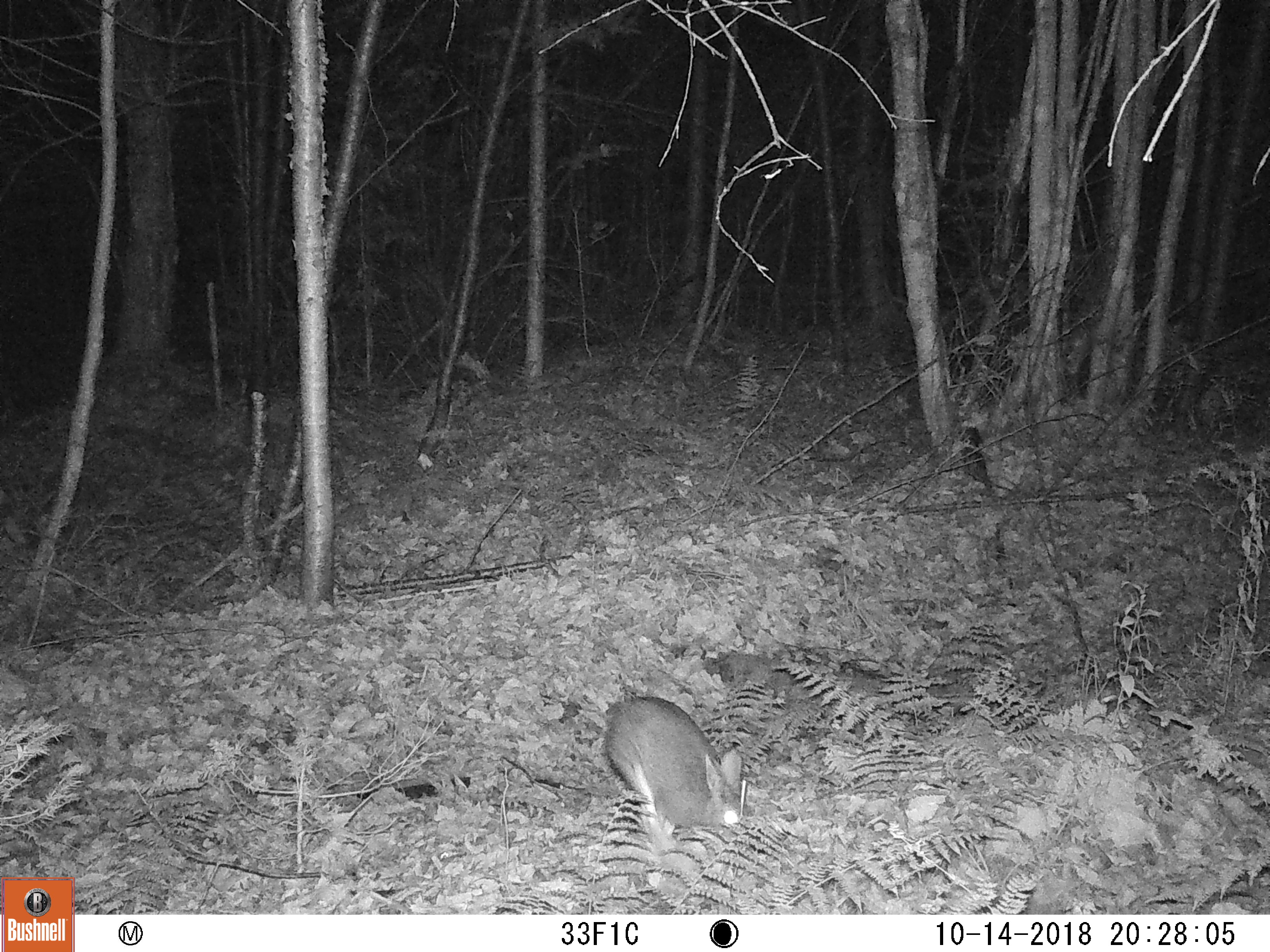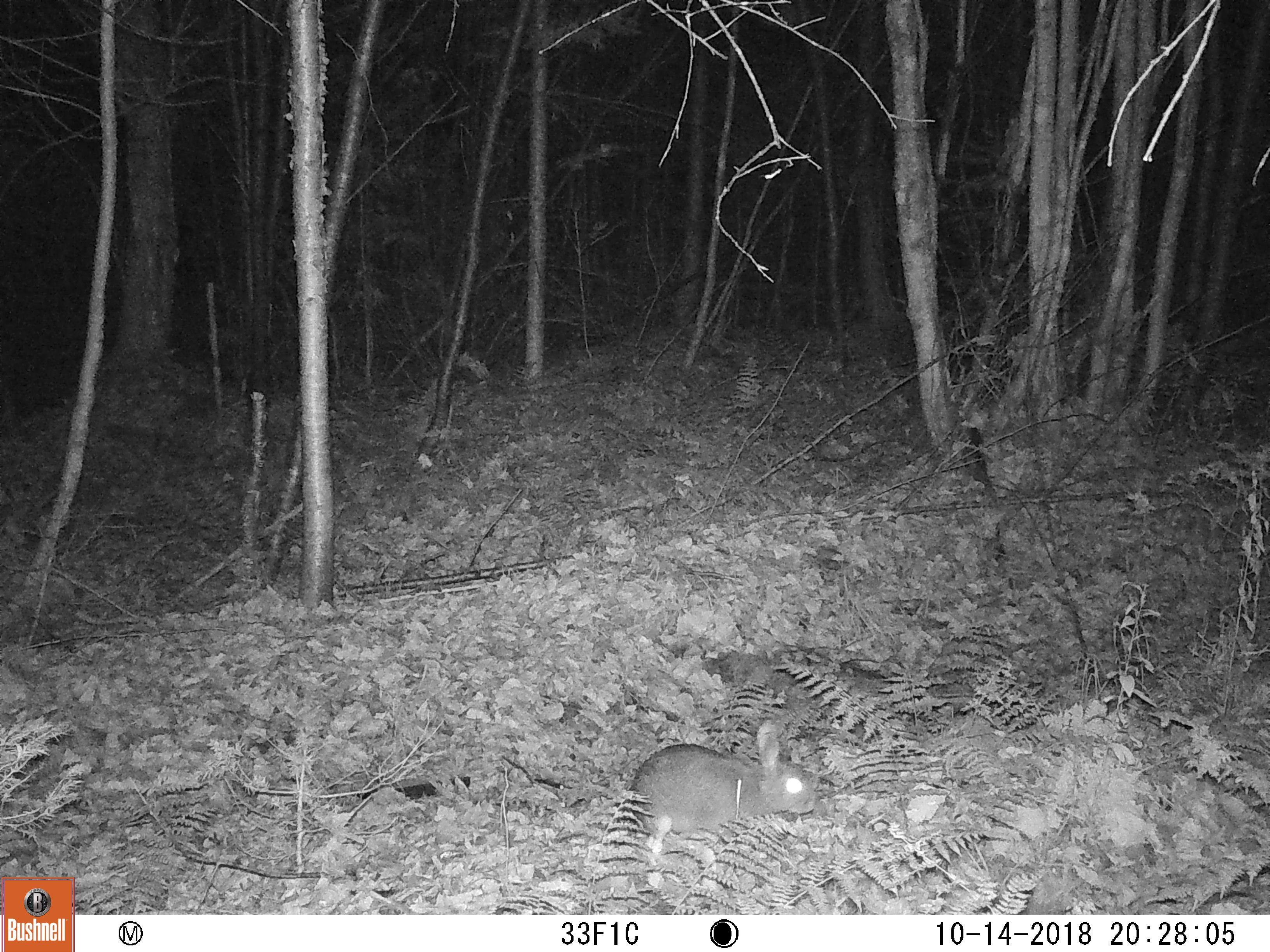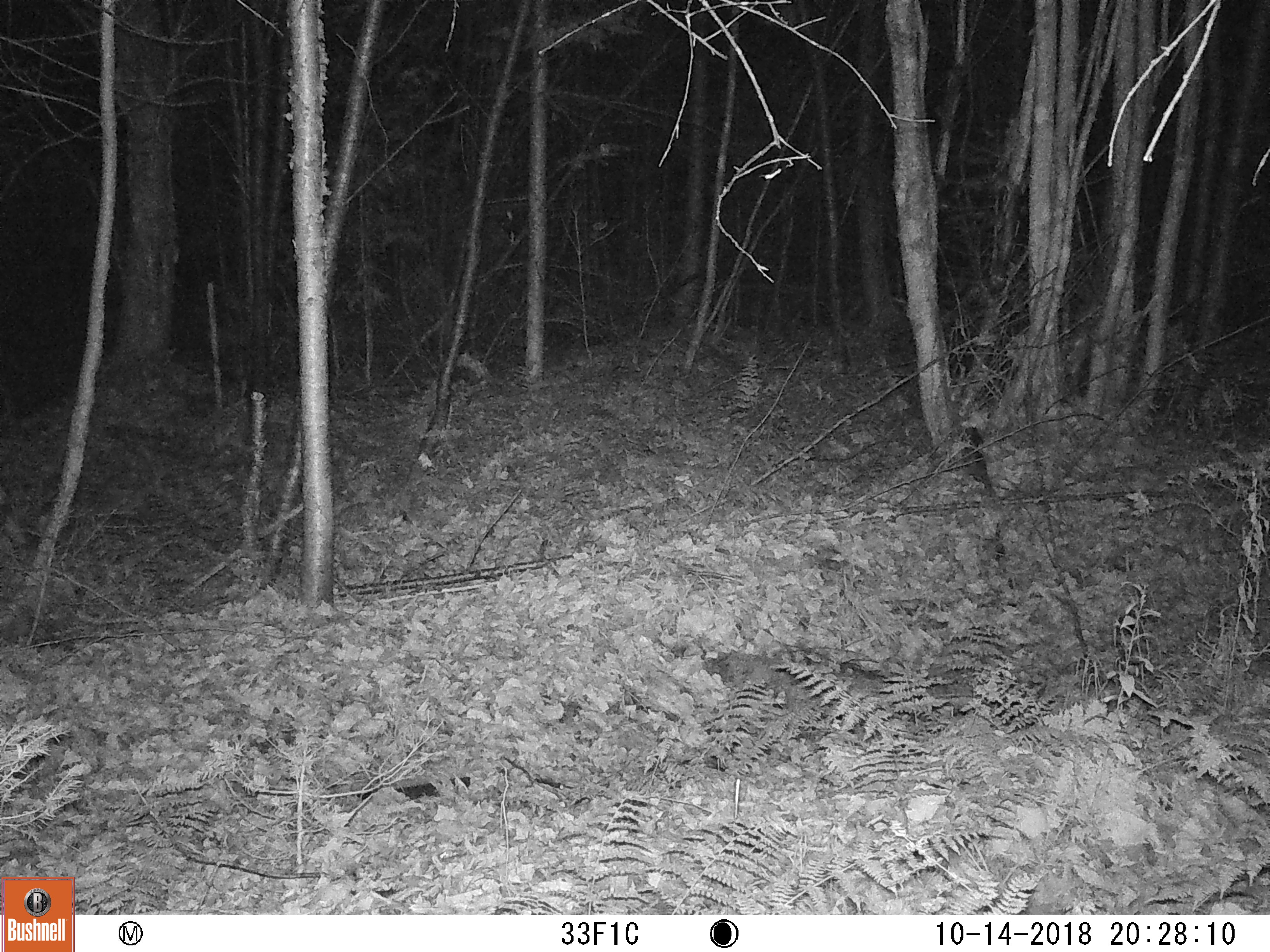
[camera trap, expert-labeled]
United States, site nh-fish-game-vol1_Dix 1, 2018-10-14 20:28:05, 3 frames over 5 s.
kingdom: Animalia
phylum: Chordata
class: Mammalia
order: Lagomorpha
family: Leporidae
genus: Lepus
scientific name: Lepus americanus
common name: snowshoe hare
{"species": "snowshoe hare (Lepus americanus)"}